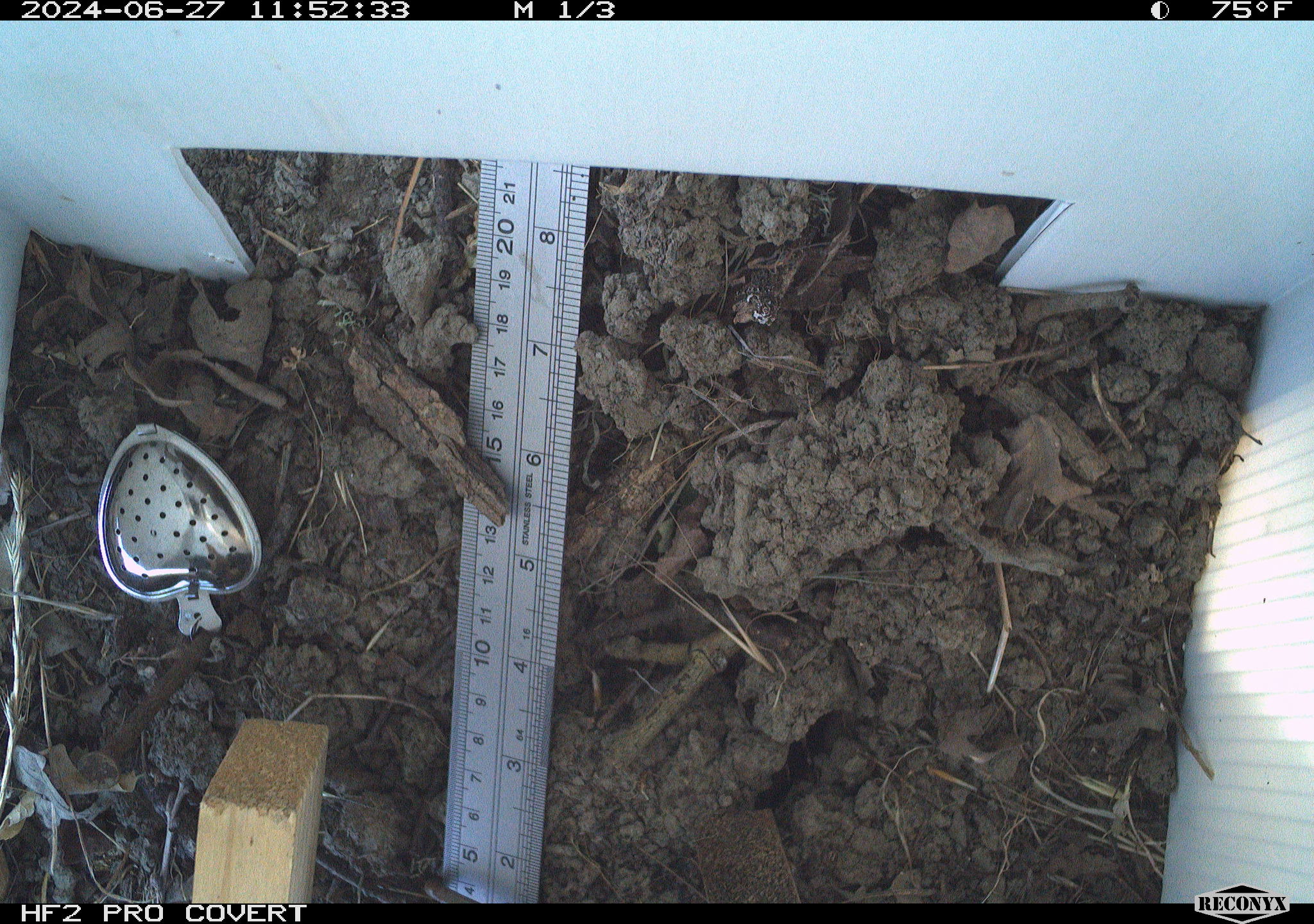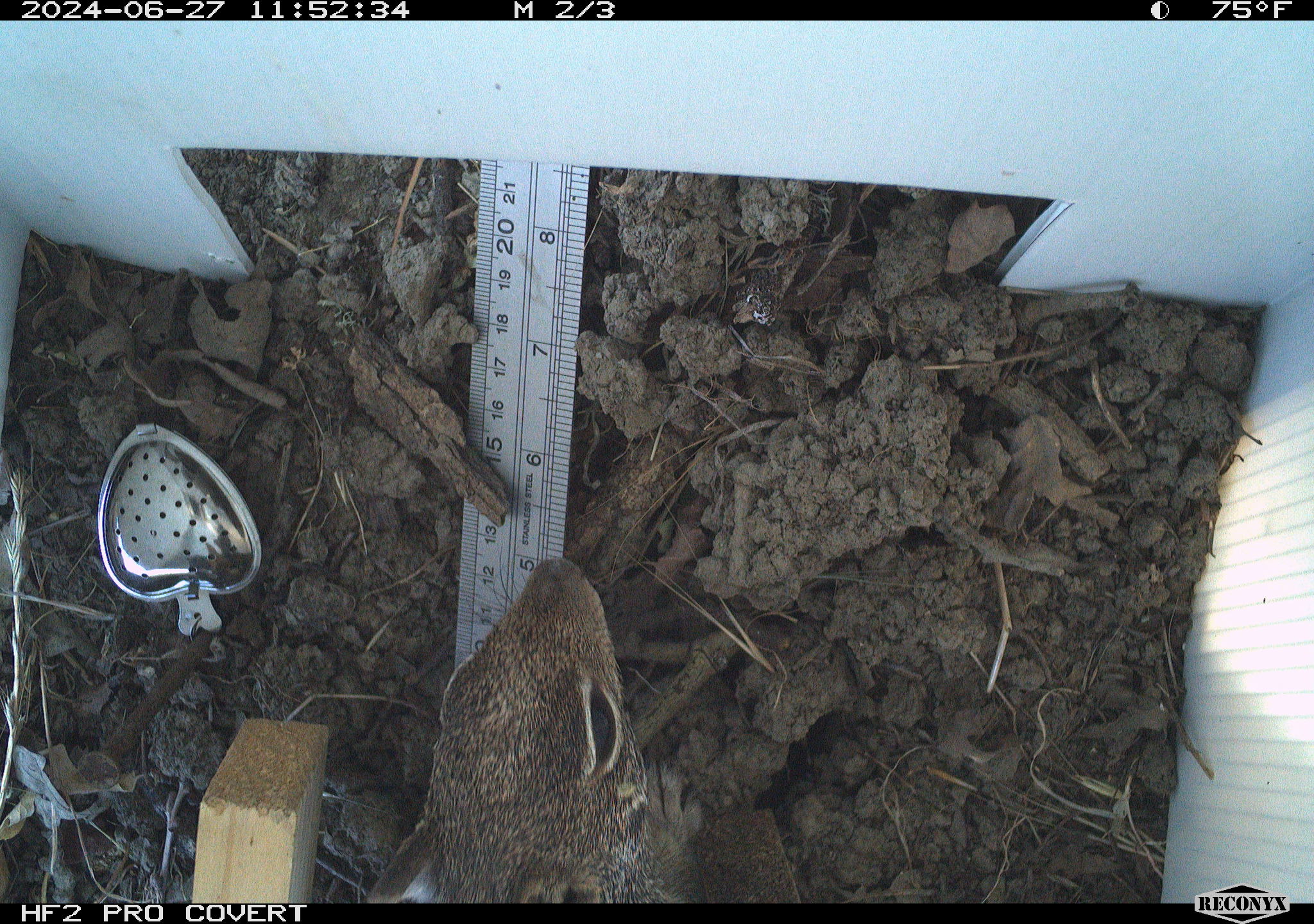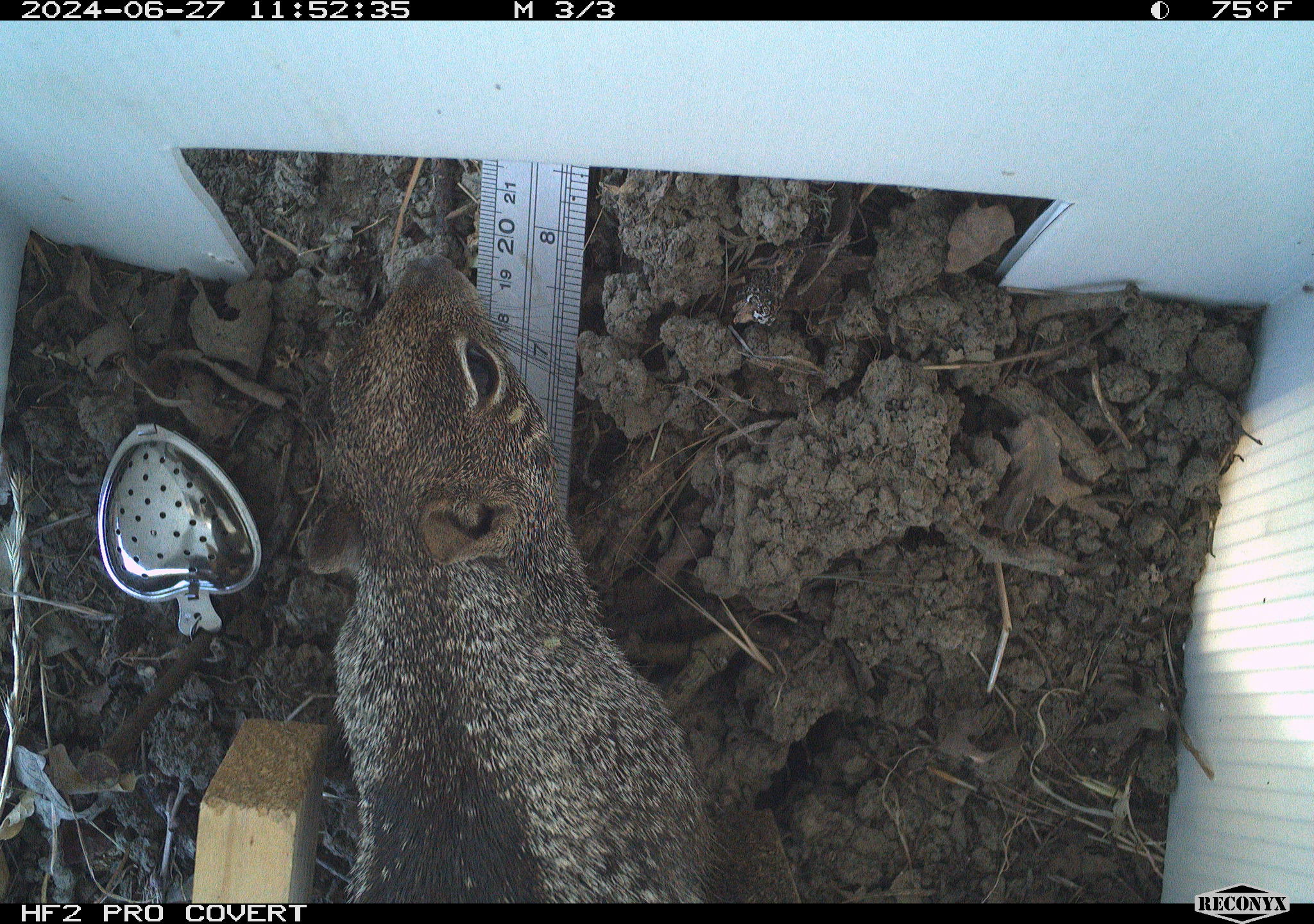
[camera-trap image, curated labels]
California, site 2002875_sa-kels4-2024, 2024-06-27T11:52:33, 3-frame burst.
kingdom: Animalia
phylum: Chordata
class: Mammalia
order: Rodentia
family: Sciuridae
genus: Otospermophilus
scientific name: Otospermophilus beecheyi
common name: california ground squirrel